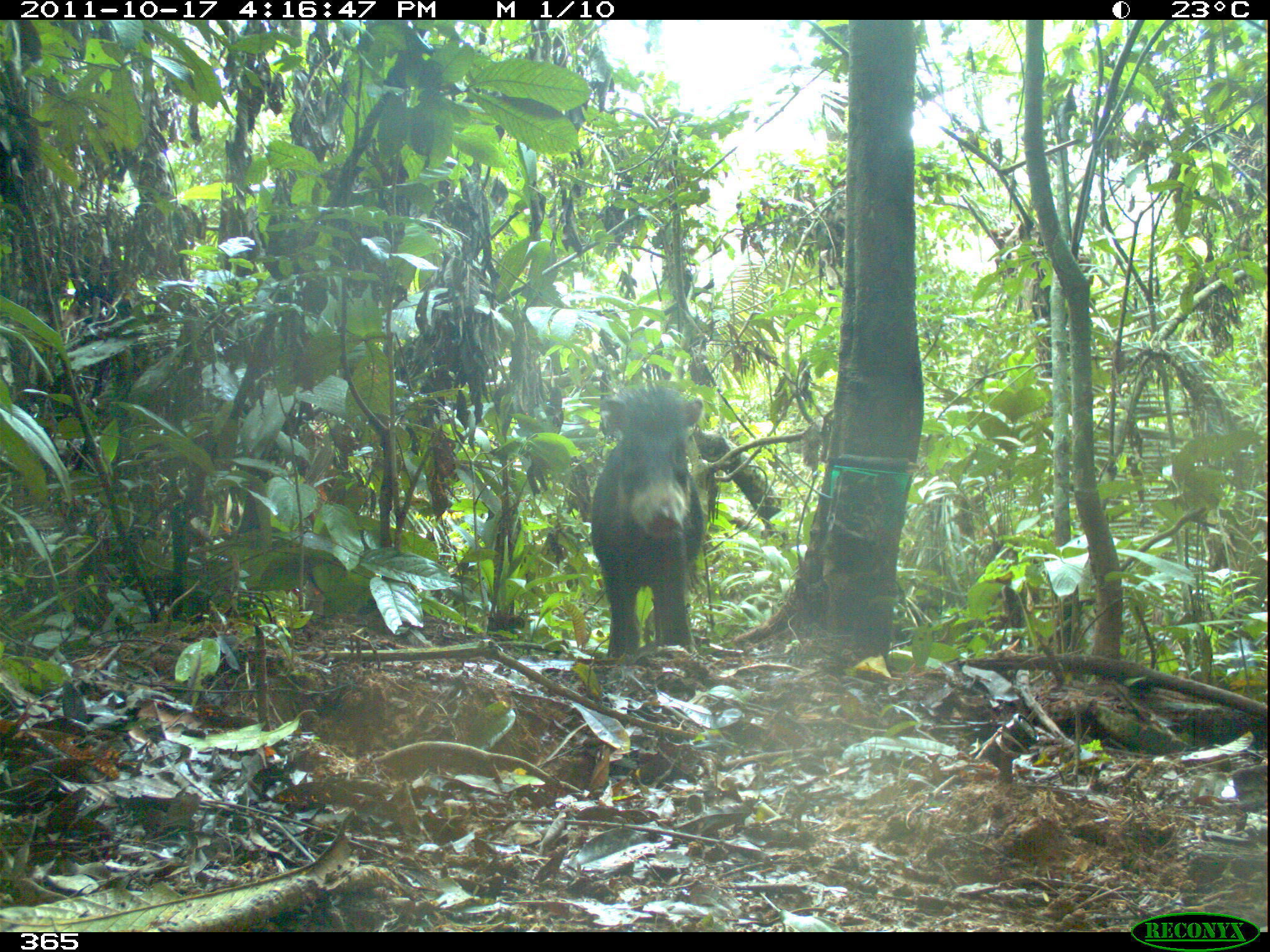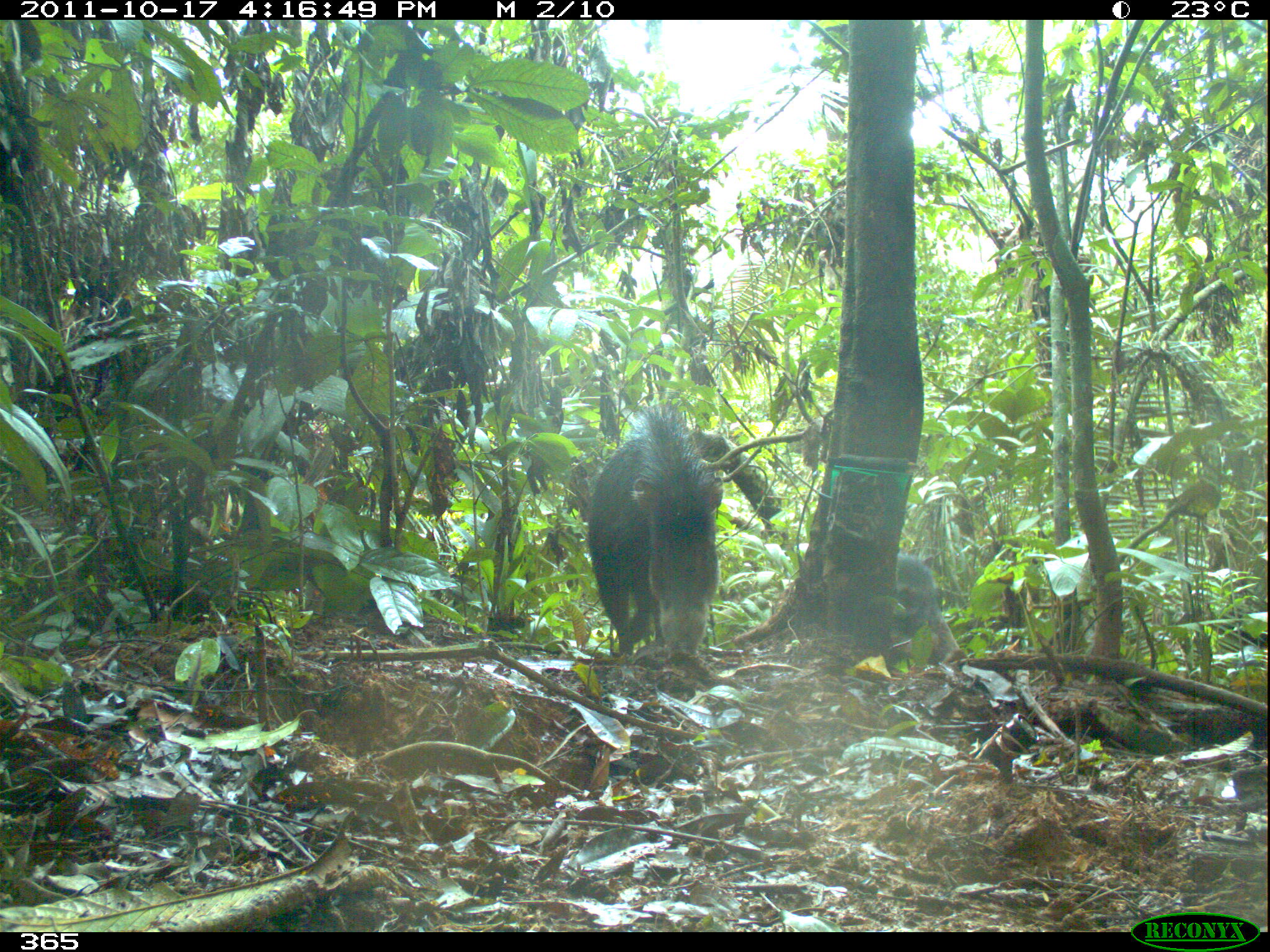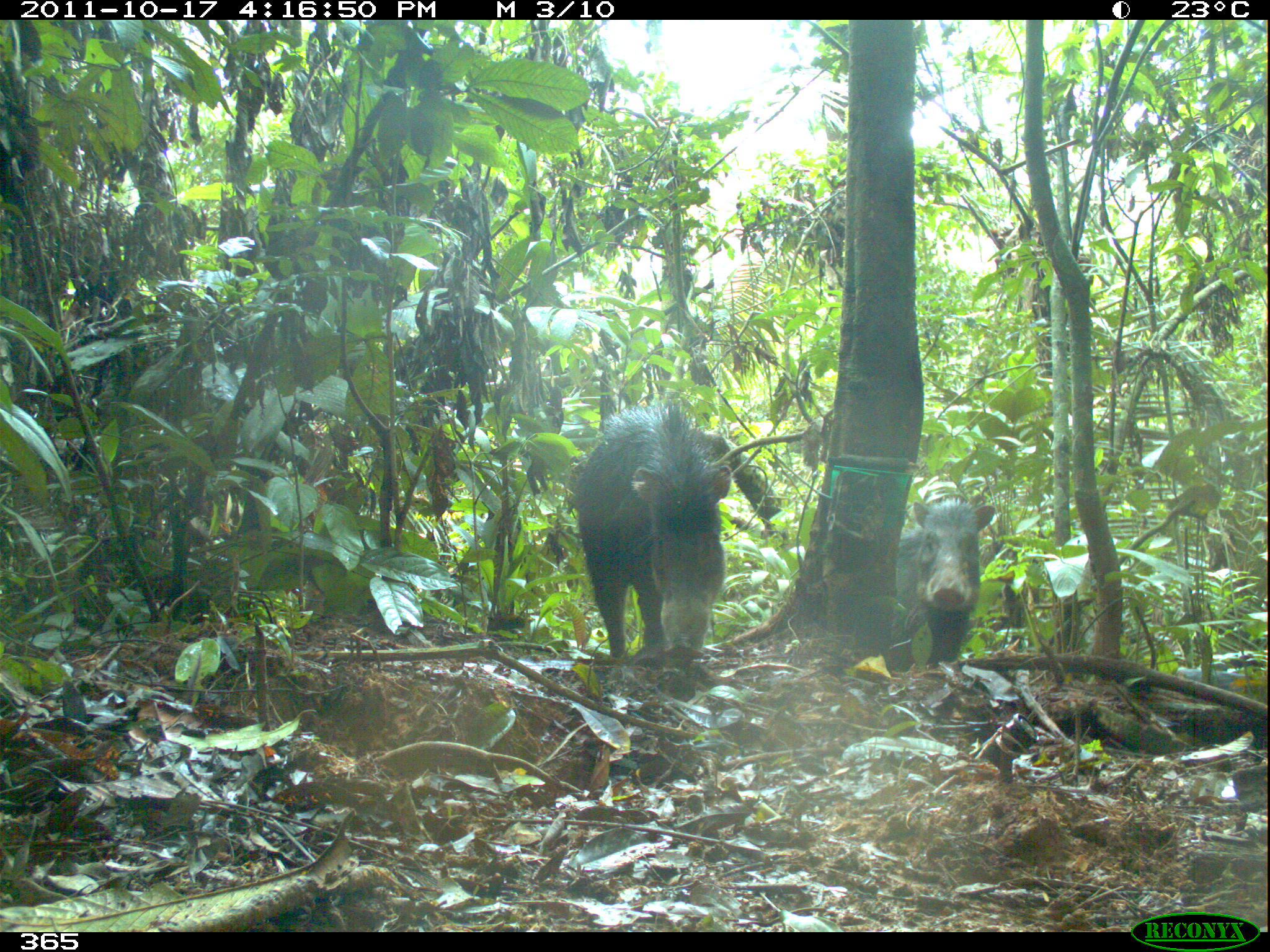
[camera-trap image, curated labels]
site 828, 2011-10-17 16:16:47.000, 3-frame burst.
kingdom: Animalia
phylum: Chordata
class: Mammalia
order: Artiodactyla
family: Tayassuidae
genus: Tayassu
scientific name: Tayassu pecari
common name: white-lipped peccary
Tayassu pecari (white-lipped peccary).